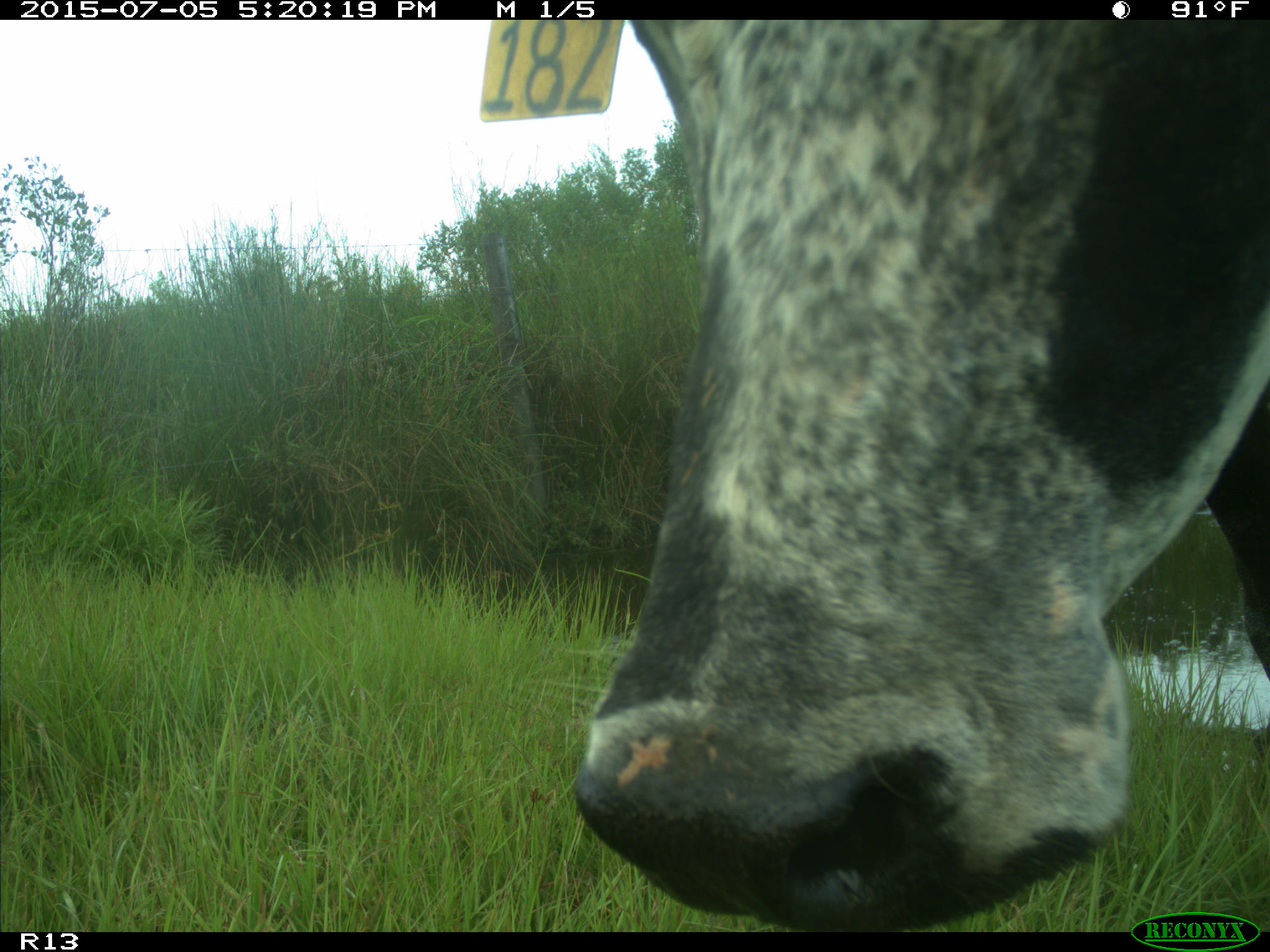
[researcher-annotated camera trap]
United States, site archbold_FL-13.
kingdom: Animalia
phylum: Chordata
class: Mammalia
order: Artiodactyla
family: Bovidae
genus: Bos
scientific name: Bos taurus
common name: domestic cow